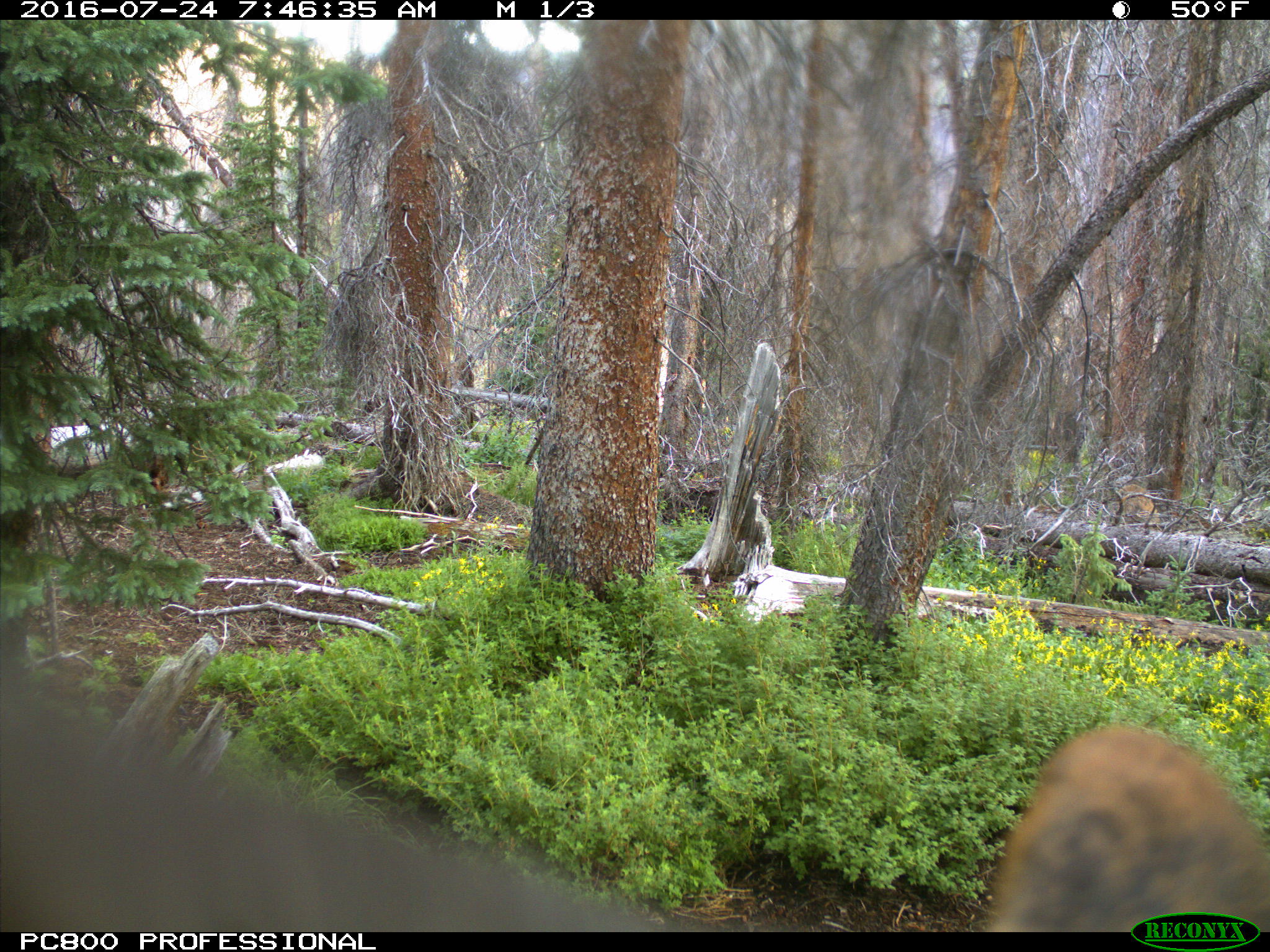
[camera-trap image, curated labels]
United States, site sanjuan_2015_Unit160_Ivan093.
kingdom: Animalia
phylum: Chordata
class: Mammalia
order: Artiodactyla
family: Cervidae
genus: Cervus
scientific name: Cervus elaphus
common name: red deer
Cervus elaphus (red deer).